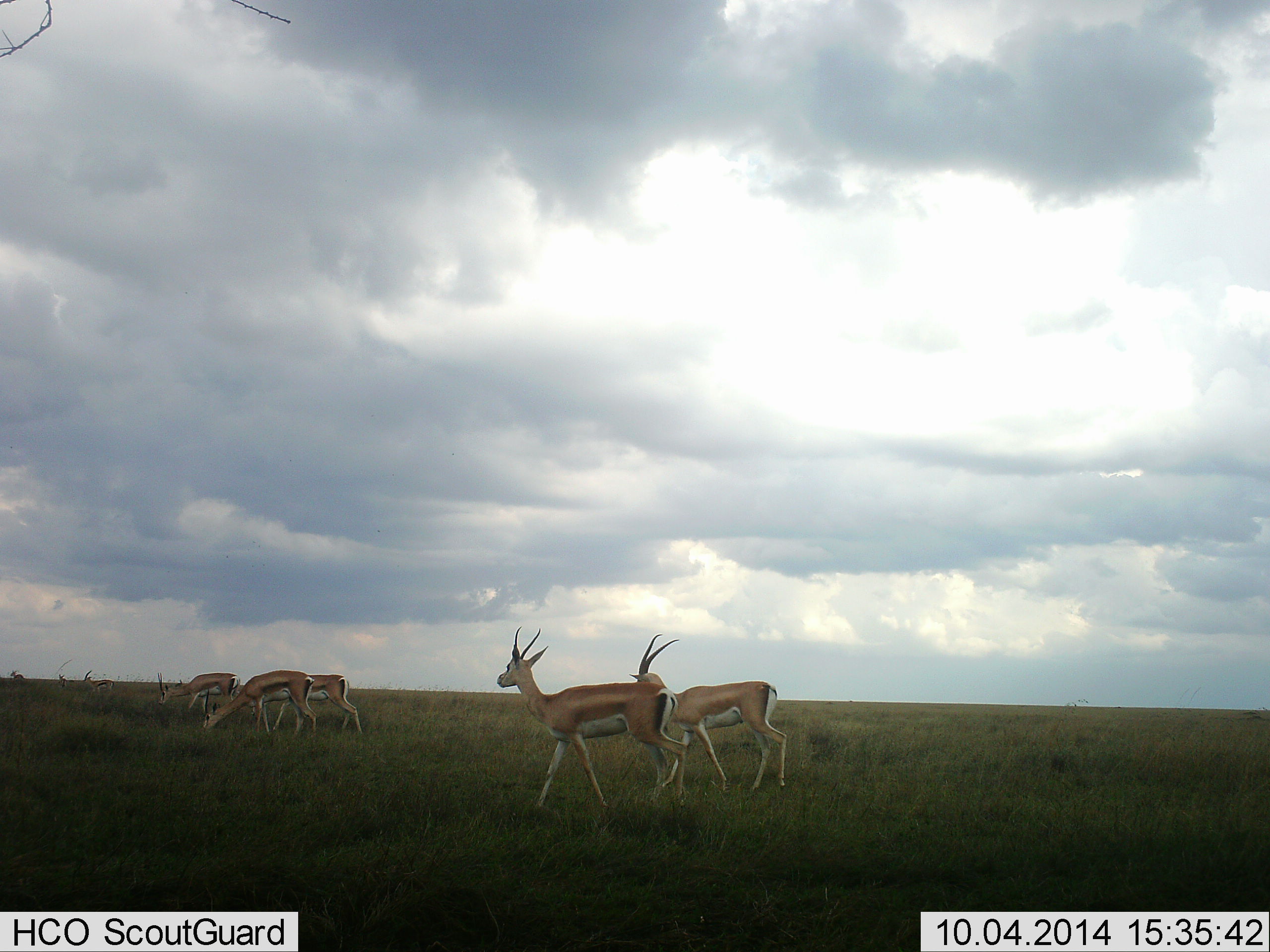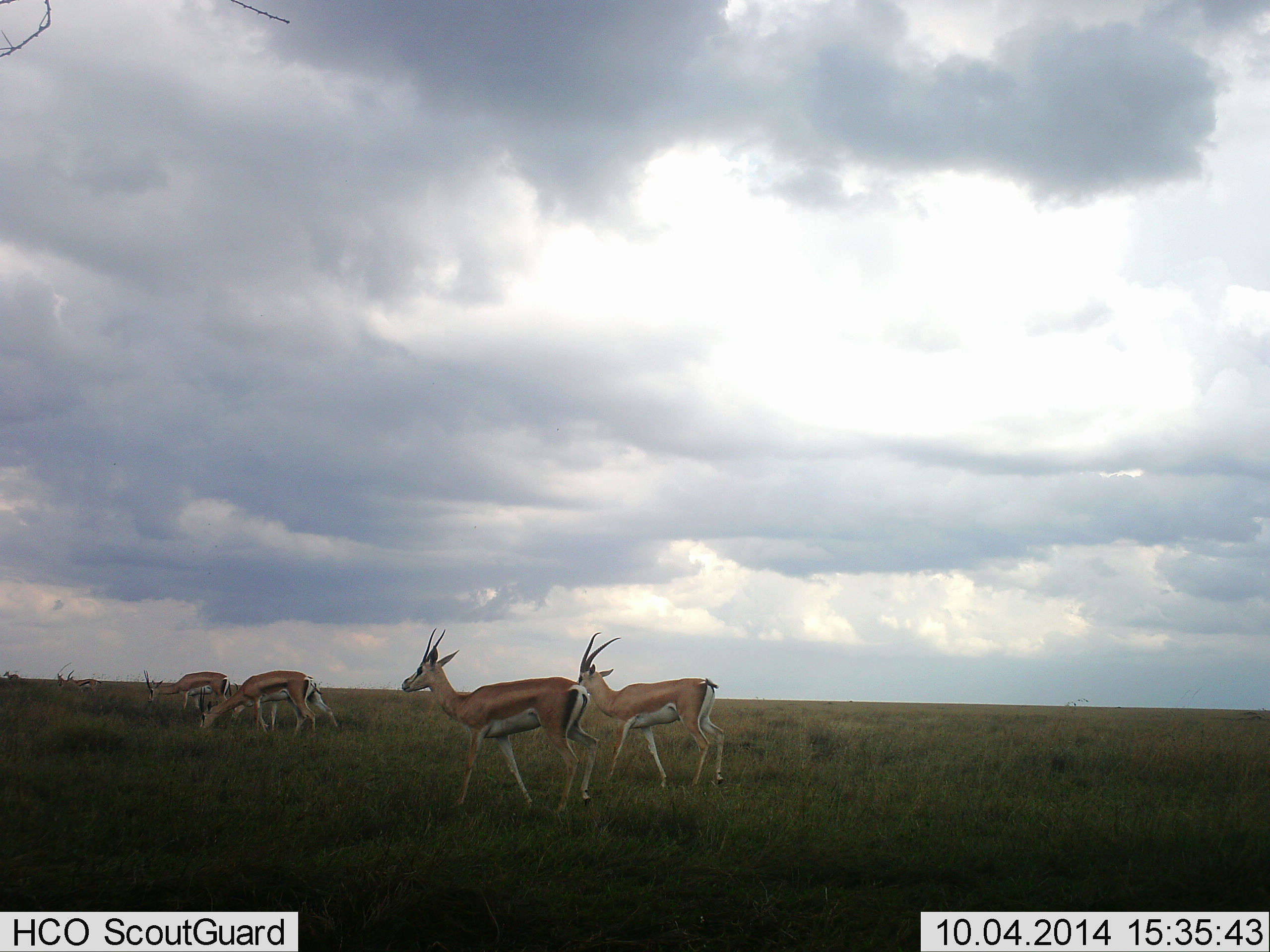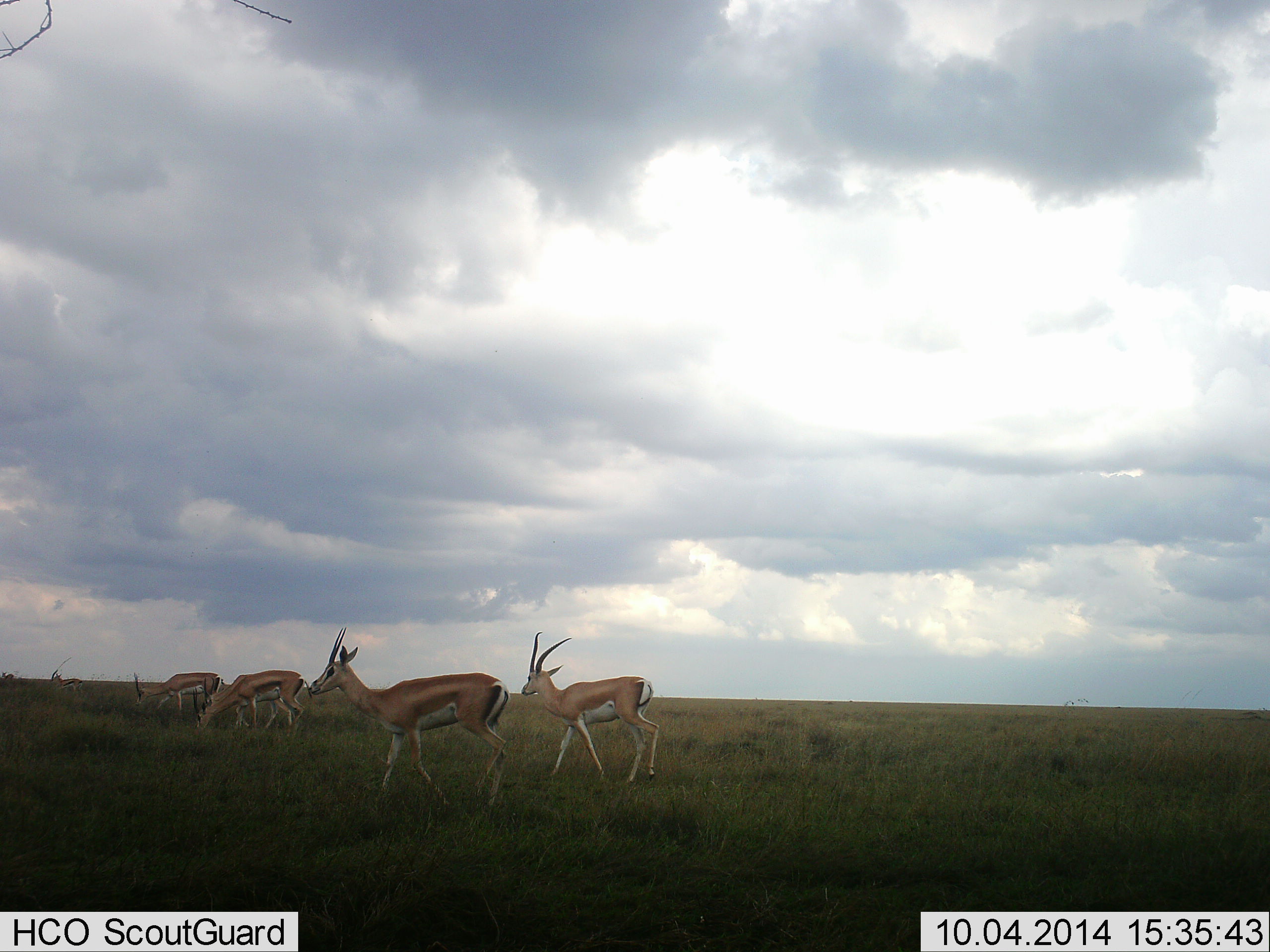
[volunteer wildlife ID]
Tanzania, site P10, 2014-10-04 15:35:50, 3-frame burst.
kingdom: Animalia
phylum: Chordata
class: Mammalia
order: Artiodactyla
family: Bovidae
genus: Eudorcas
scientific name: Eudorcas thomsonii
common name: thomson's gazelle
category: gazellethomsons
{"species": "gazellethomsons (thomson's gazelle) (Eudorcas thomsonii)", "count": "6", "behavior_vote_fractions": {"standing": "55%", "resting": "0%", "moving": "55%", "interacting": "0%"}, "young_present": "0%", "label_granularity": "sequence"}